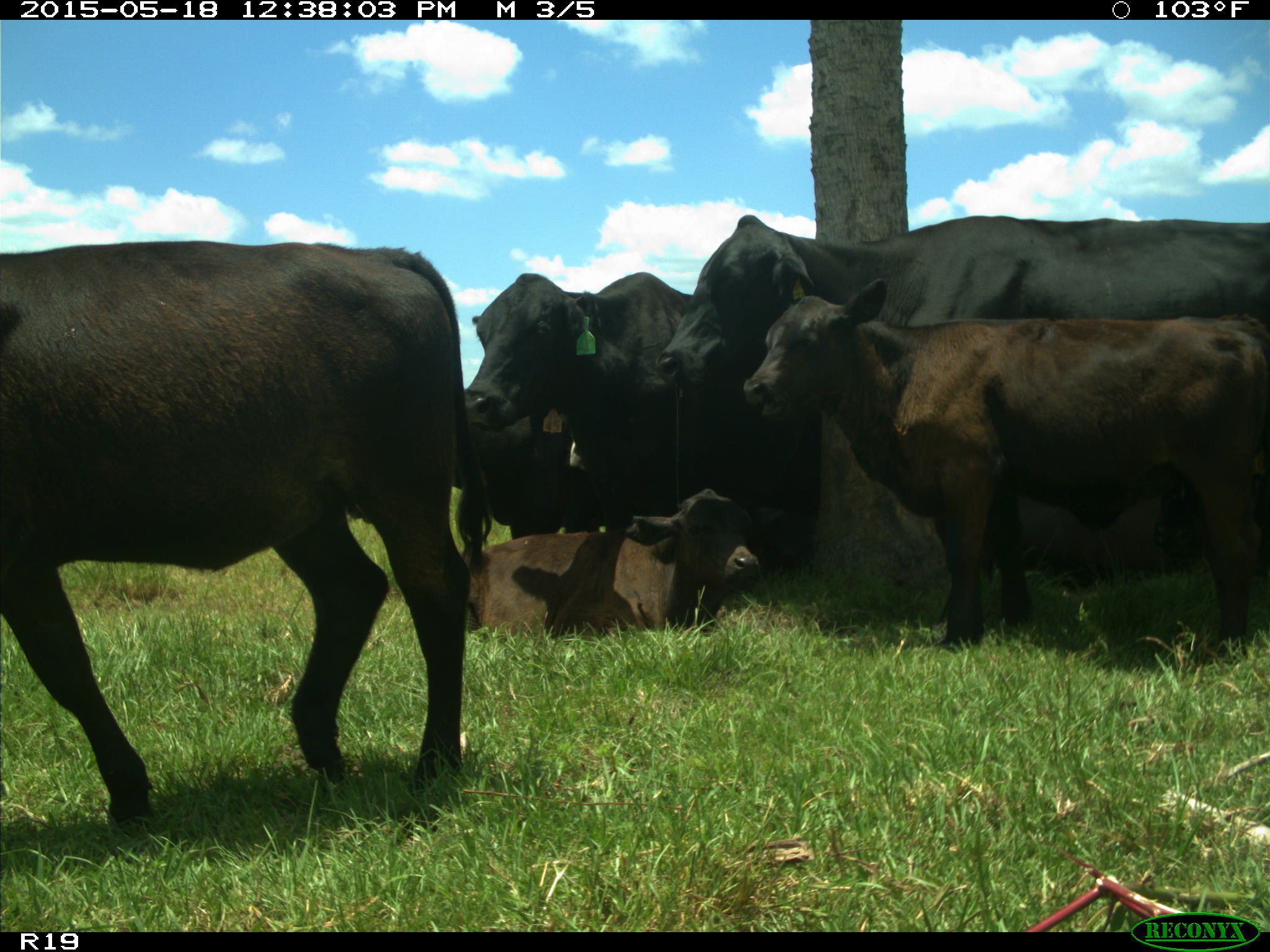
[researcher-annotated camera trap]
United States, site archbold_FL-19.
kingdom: Animalia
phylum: Chordata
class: Mammalia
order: Artiodactyla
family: Bovidae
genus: Bos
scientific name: Bos taurus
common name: domestic cow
Bos taurus (domestic cow).